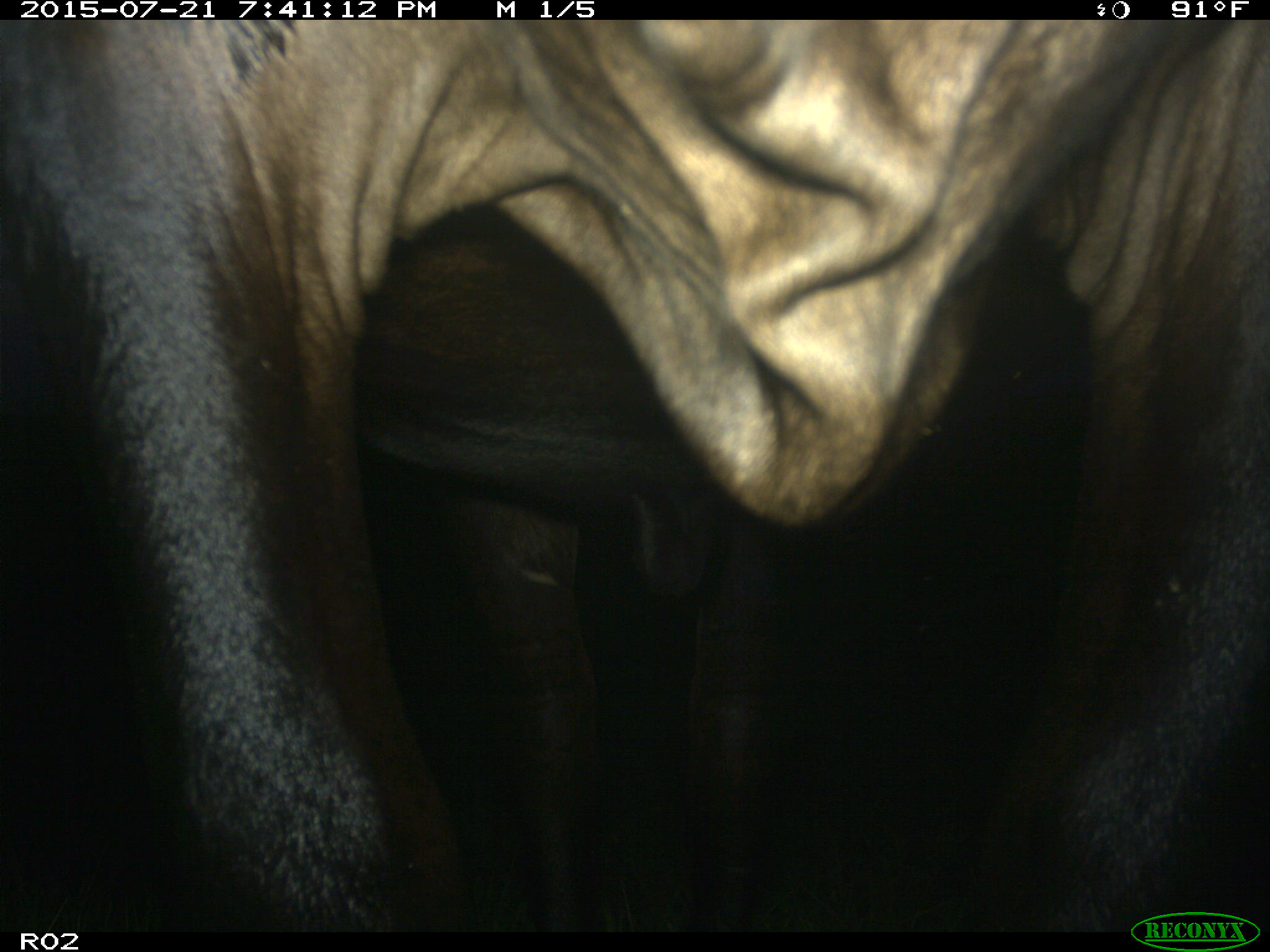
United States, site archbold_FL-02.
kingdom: Animalia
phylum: Chordata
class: Mammalia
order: Artiodactyla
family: Bovidae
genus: Bos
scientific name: Bos taurus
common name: domestic cow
Bos taurus (domestic cow).